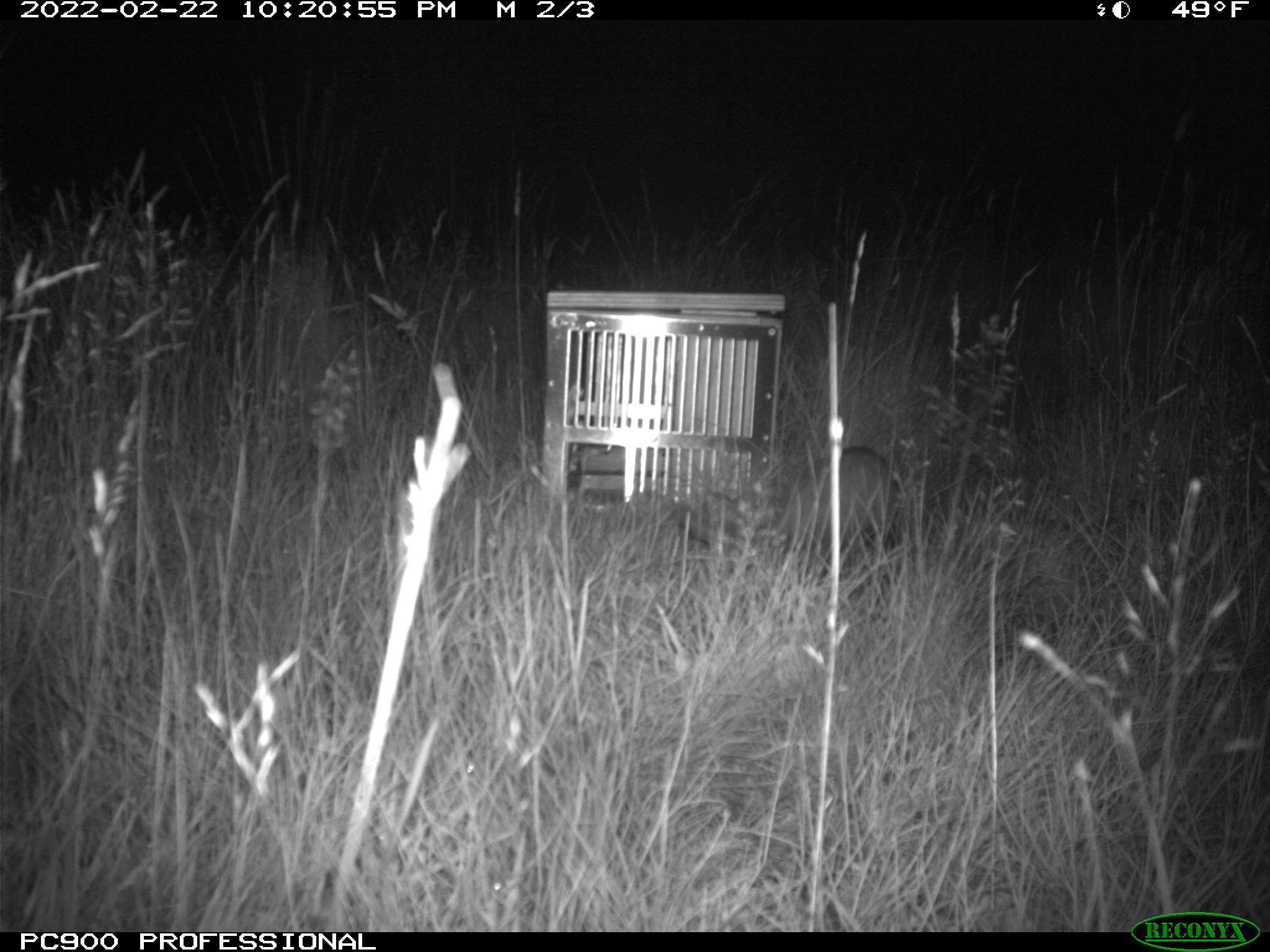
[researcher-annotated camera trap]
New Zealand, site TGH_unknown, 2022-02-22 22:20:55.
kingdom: Animalia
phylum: Chordata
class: Mammalia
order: Carnivora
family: Mustelidae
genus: Mustela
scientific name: Mustela furo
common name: ferret